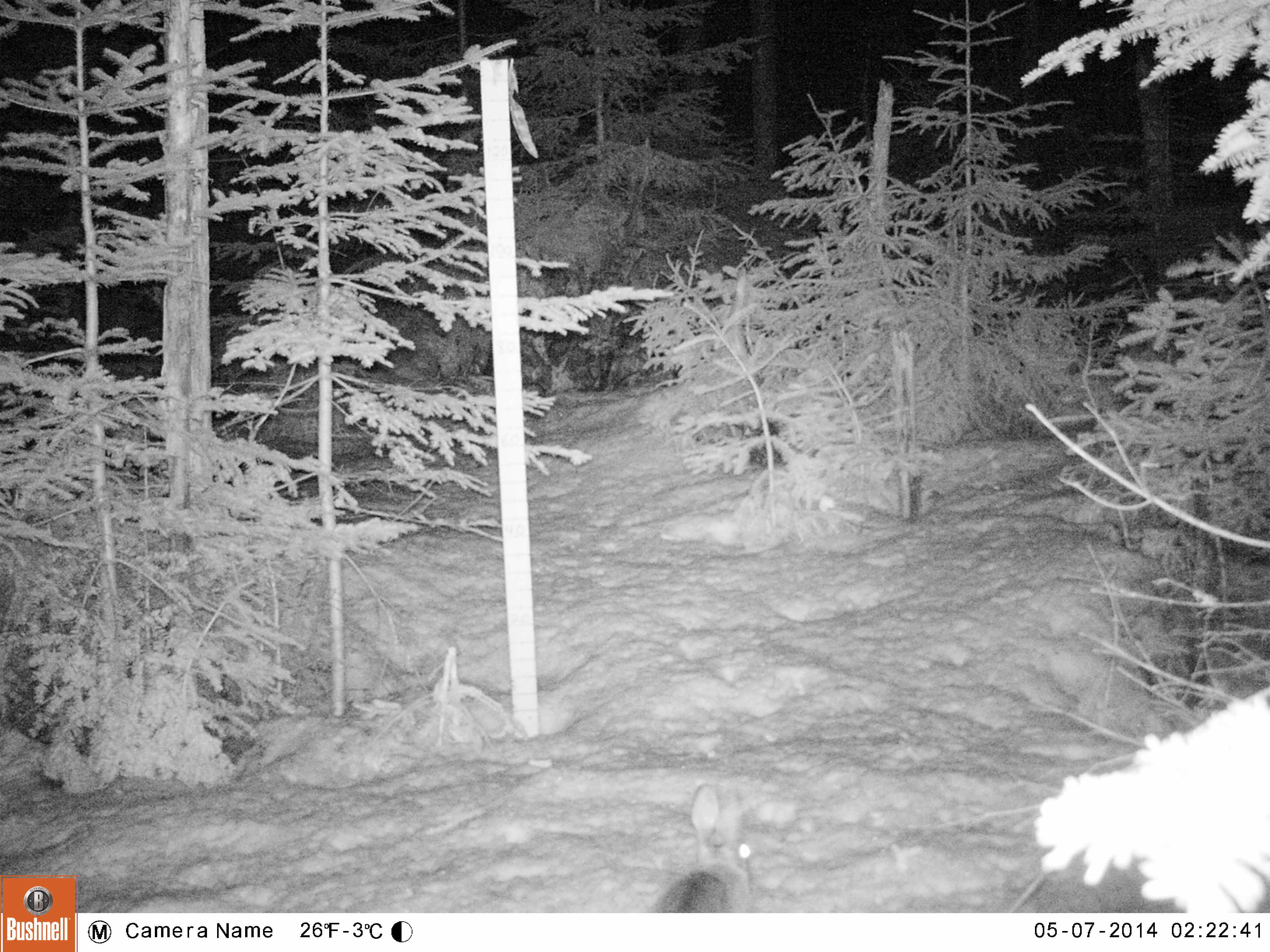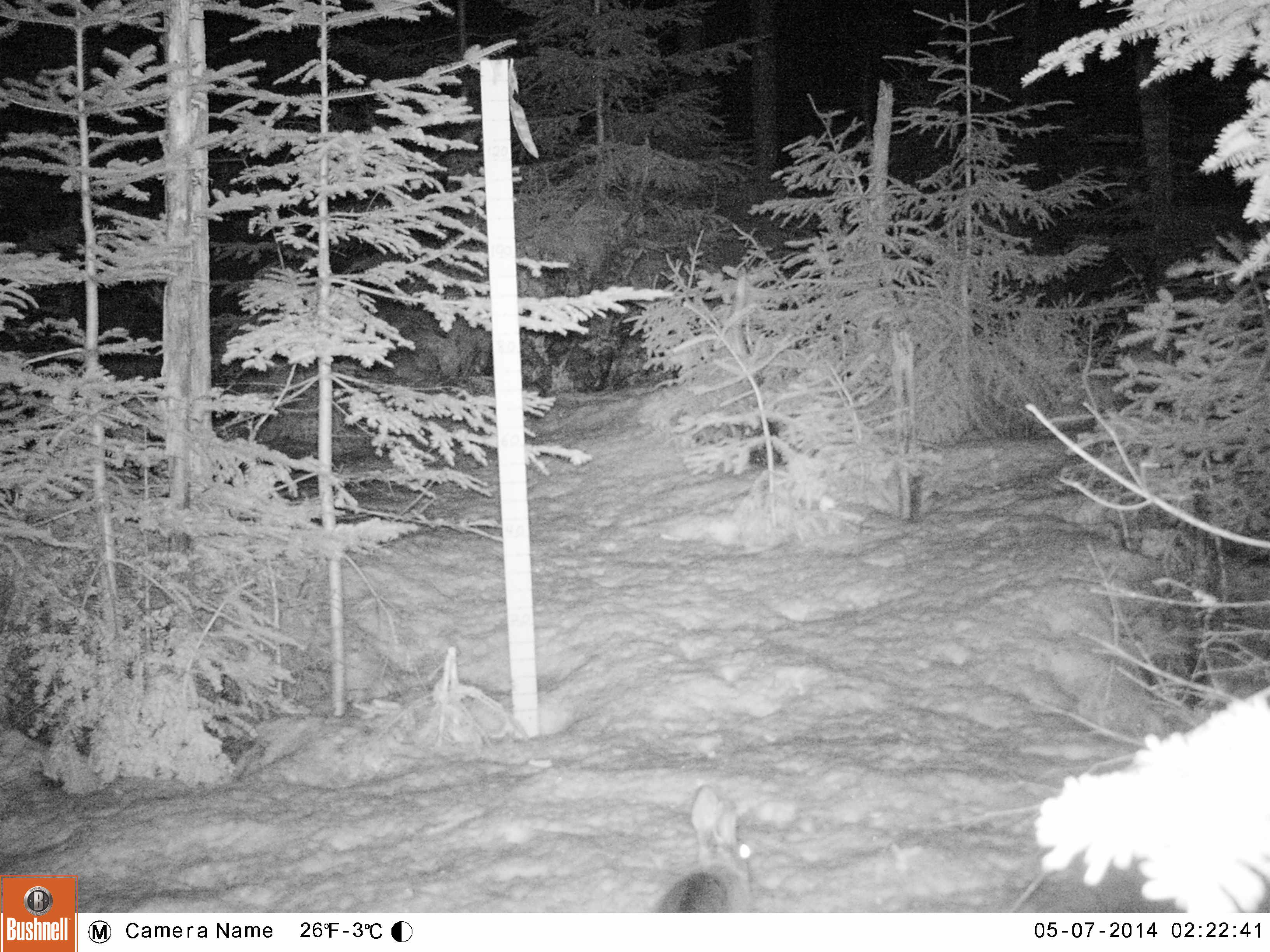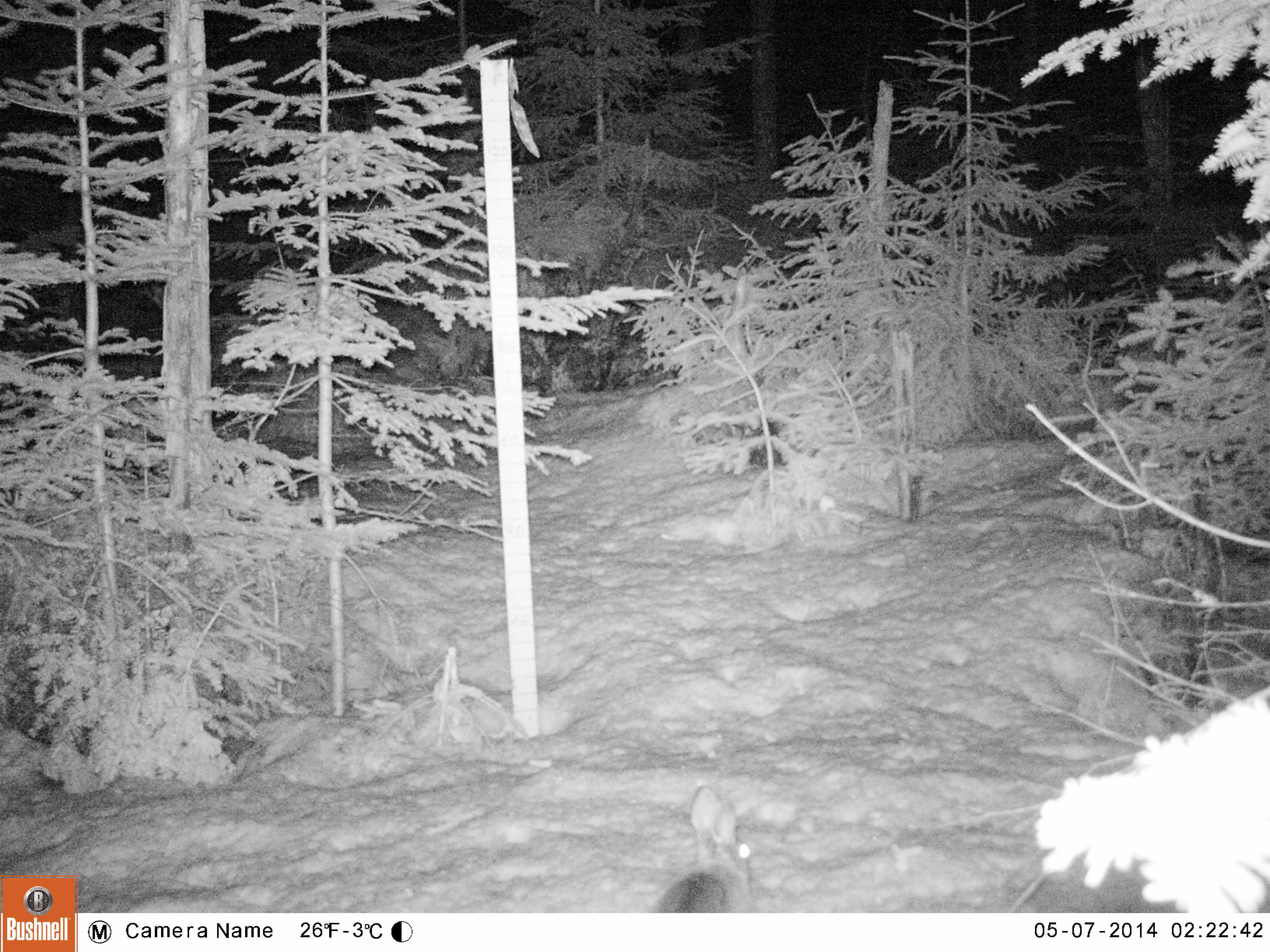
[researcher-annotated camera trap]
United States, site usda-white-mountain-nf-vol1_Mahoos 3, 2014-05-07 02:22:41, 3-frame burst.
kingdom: Animalia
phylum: Chordata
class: Mammalia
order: Lagomorpha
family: Leporidae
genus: Lepus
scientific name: Lepus americanus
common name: snowshoe hare